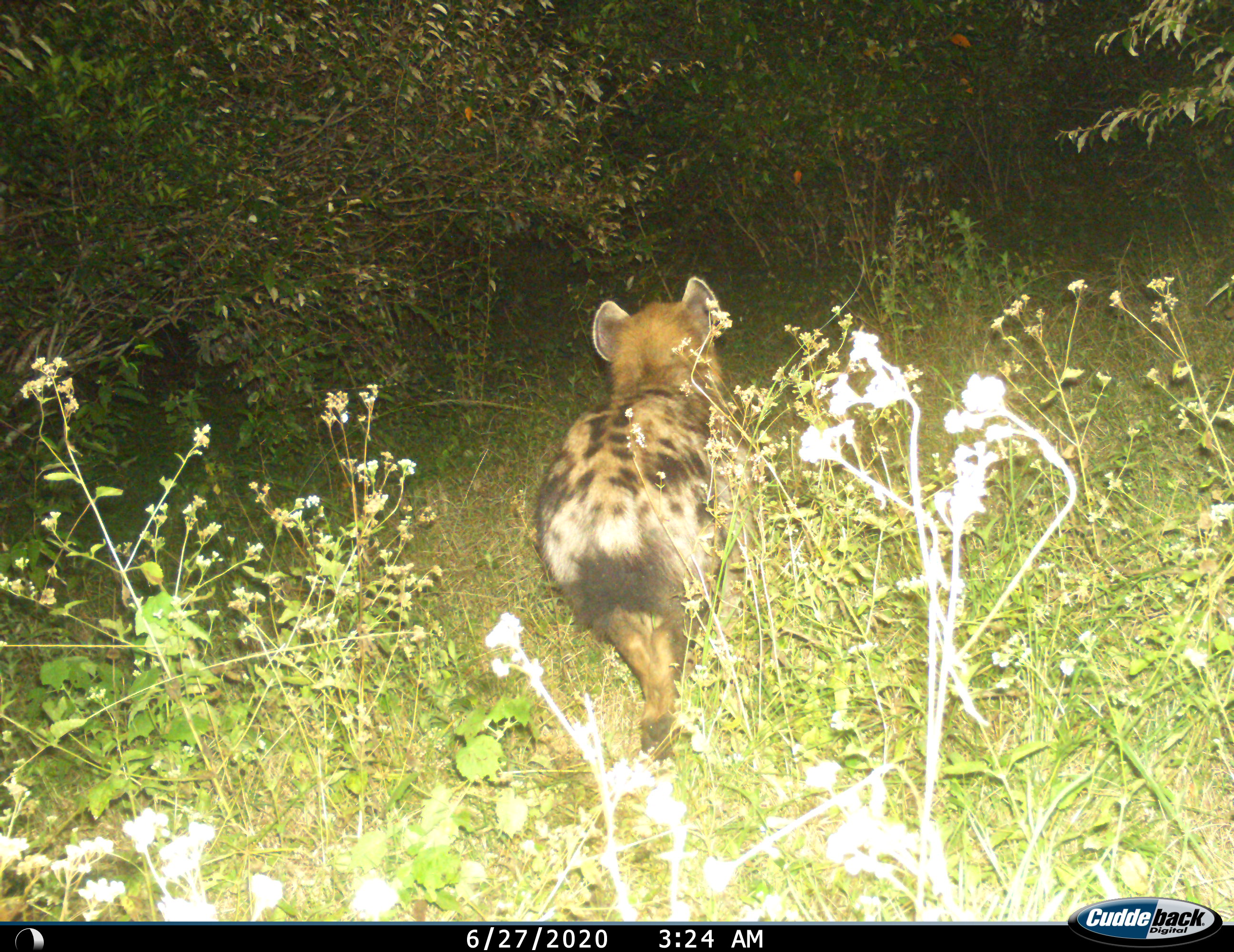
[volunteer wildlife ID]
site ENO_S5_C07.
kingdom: Animalia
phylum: Chordata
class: Mammalia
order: Carnivora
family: Hyaenidae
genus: Crocuta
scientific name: Crocuta crocuta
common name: spotted hyena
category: hyenaspotted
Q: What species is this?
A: Hyenaspotted (spotted hyena) (Crocuta crocuta).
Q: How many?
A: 1.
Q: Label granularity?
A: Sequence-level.